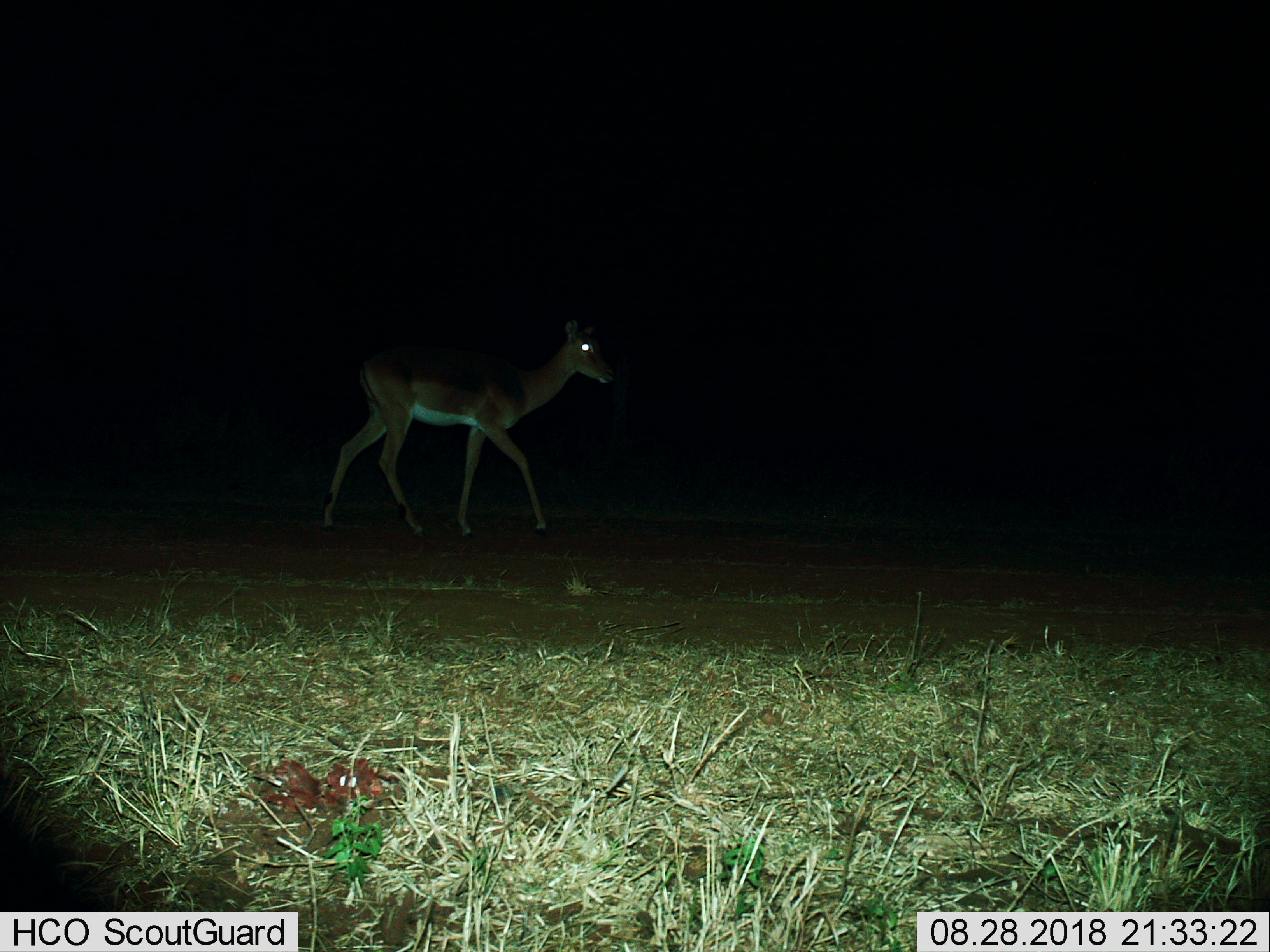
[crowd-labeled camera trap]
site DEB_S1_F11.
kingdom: Animalia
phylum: Chordata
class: Mammalia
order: Artiodactyla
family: Bovidae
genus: Aepyceros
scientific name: Aepyceros melampus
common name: impala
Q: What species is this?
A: Impala (Aepyceros melampus).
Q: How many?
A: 1.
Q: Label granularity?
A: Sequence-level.